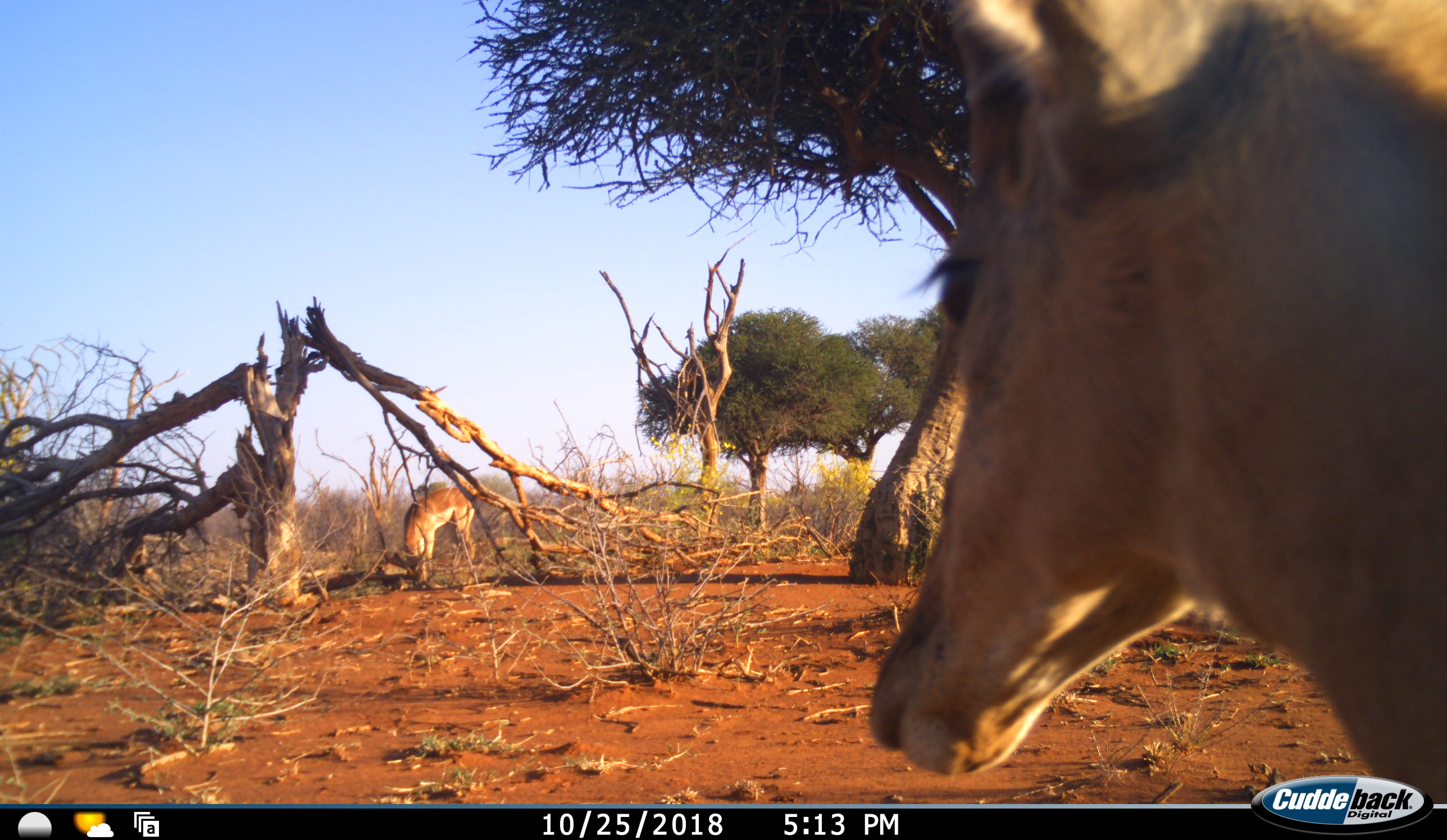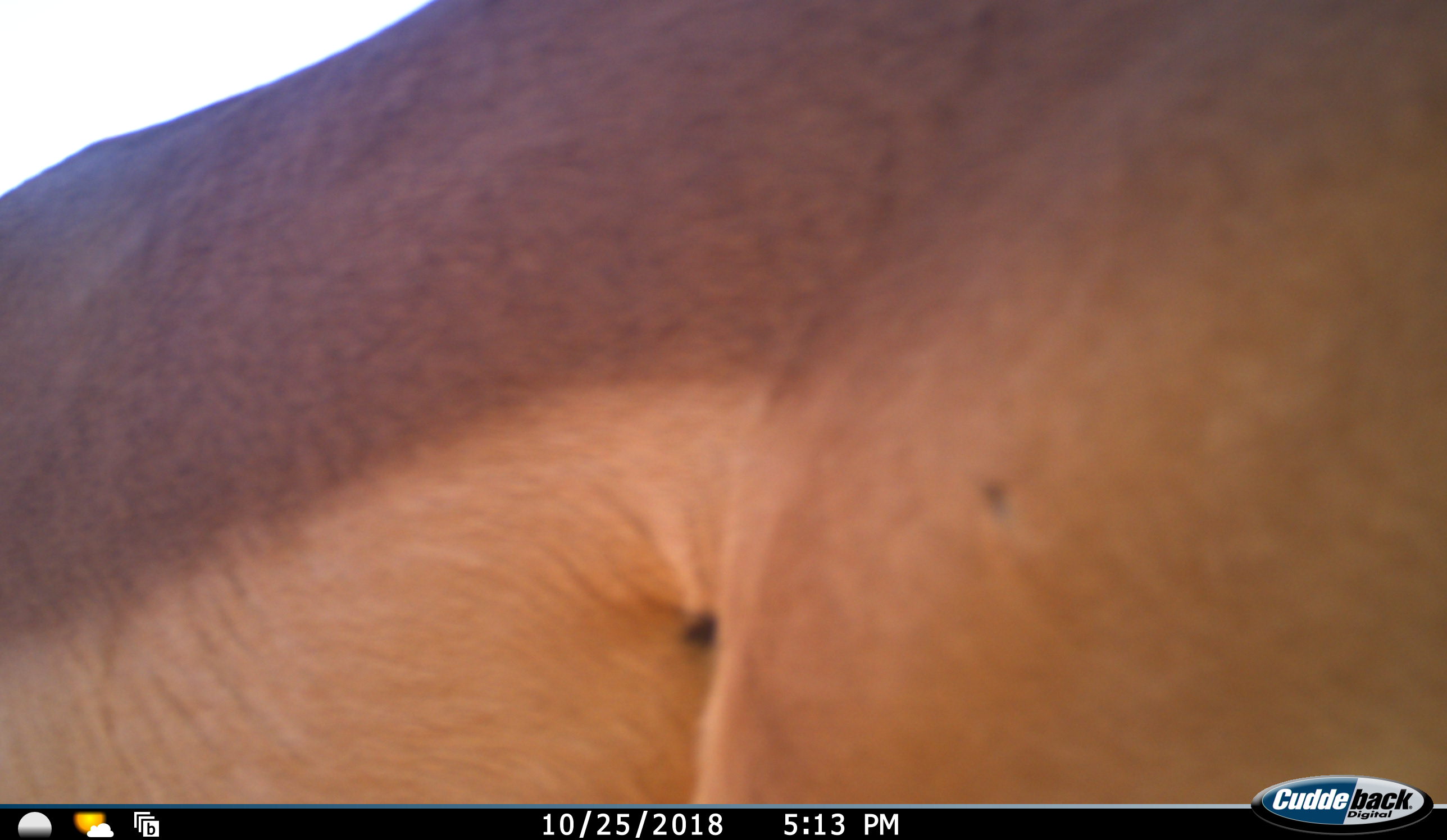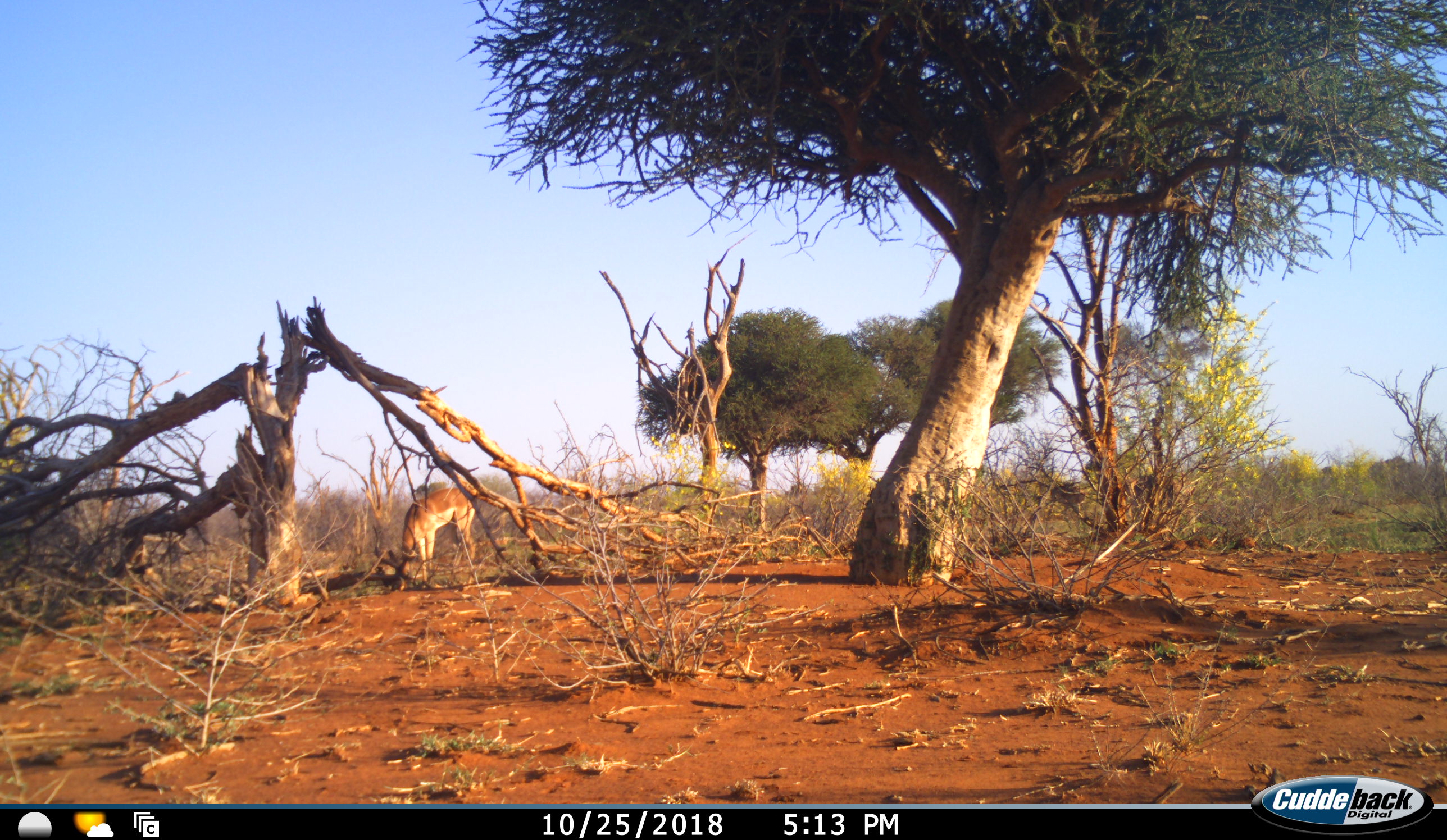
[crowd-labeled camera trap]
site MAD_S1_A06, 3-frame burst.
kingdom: Animalia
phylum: Chordata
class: Mammalia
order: Artiodactyla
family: Bovidae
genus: Aepyceros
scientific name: Aepyceros melampus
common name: impala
Impala (Aepyceros melampus), count 2. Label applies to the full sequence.